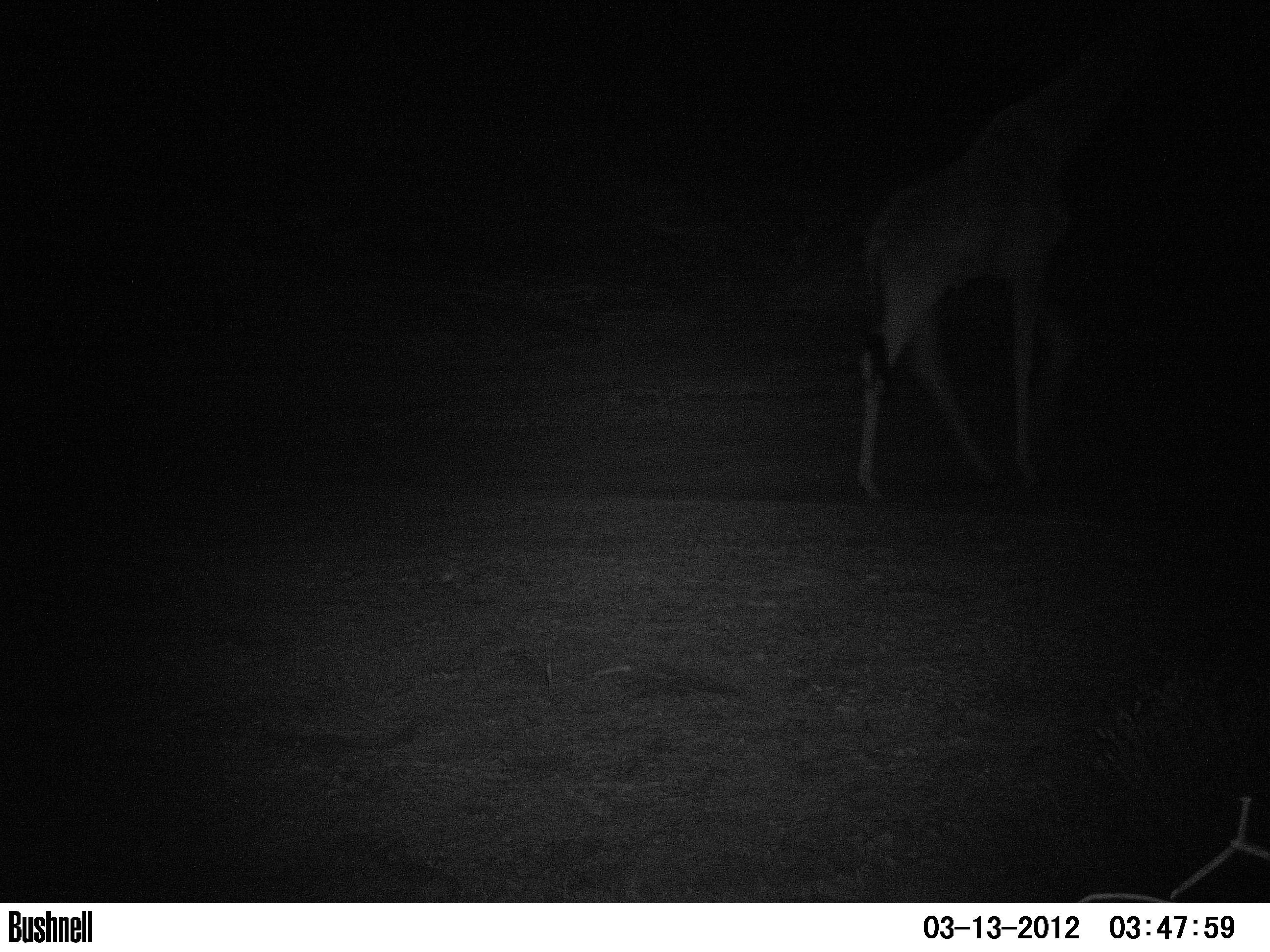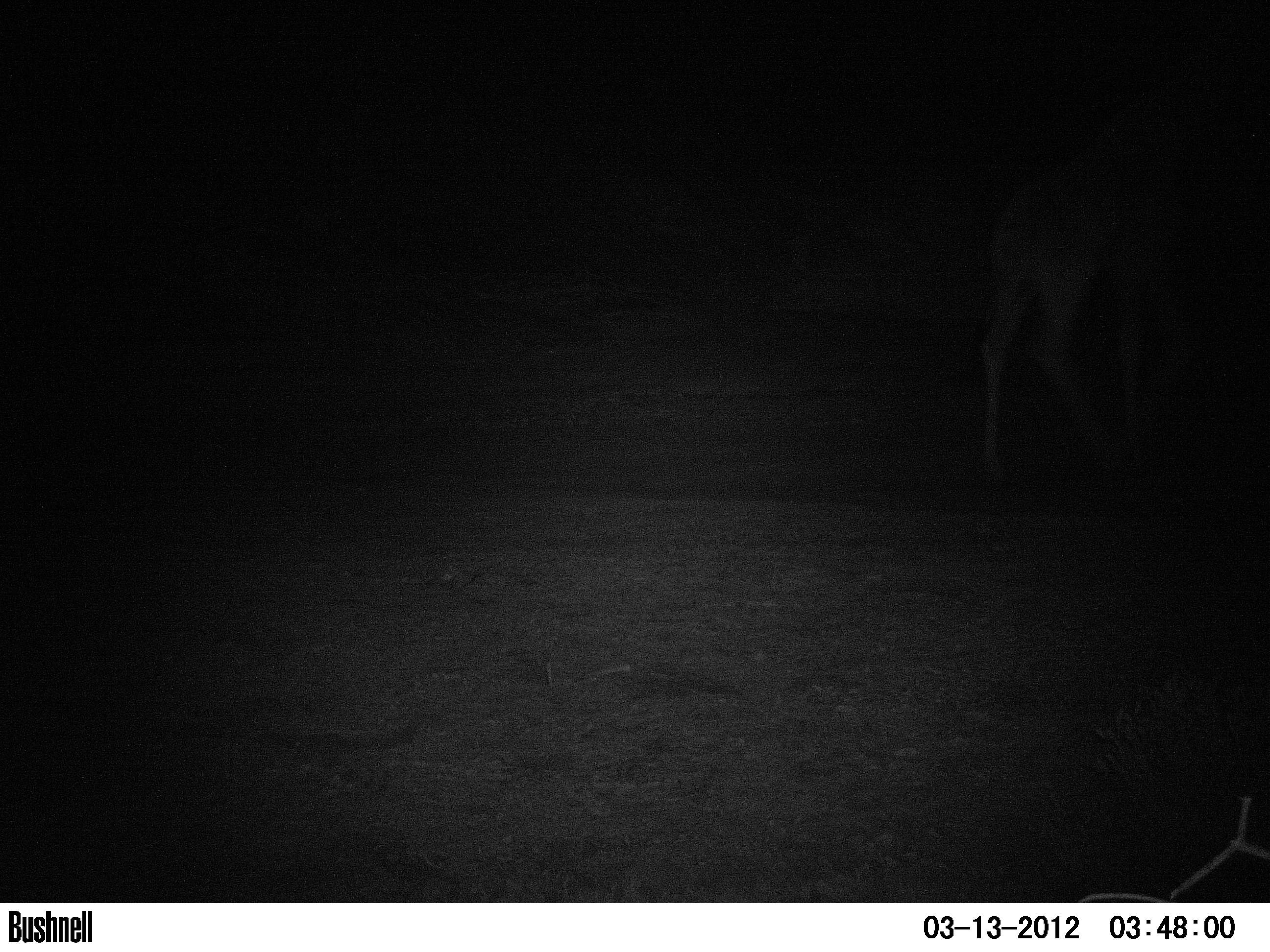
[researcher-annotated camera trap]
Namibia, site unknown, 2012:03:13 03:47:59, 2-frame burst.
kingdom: Animalia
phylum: Chordata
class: Mammalia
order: Artiodactyla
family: Giraffidae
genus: Giraffa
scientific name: Giraffa camelopardalis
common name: giraffe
Giraffa camelopardalis (giraffe).